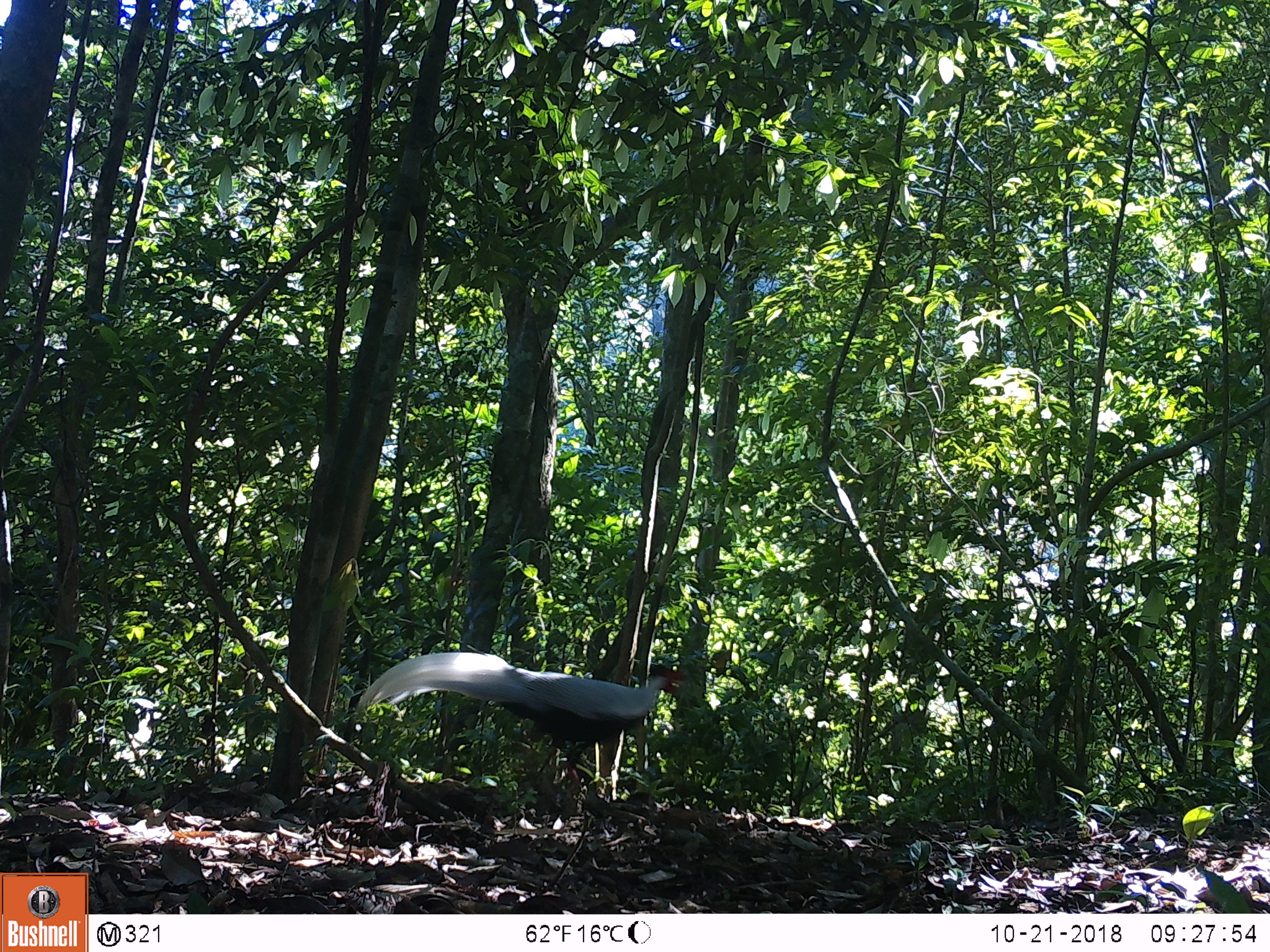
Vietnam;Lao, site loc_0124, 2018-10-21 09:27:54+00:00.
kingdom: Animalia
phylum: Chordata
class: Aves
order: Galliformes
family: Phasianidae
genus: Lophura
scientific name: Lophura nycthemera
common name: silver pheasant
Silver pheasant (Lophura nycthemera). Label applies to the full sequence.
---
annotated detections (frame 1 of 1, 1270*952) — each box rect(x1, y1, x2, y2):
silver pheasant: rect(355, 650, 685, 794)